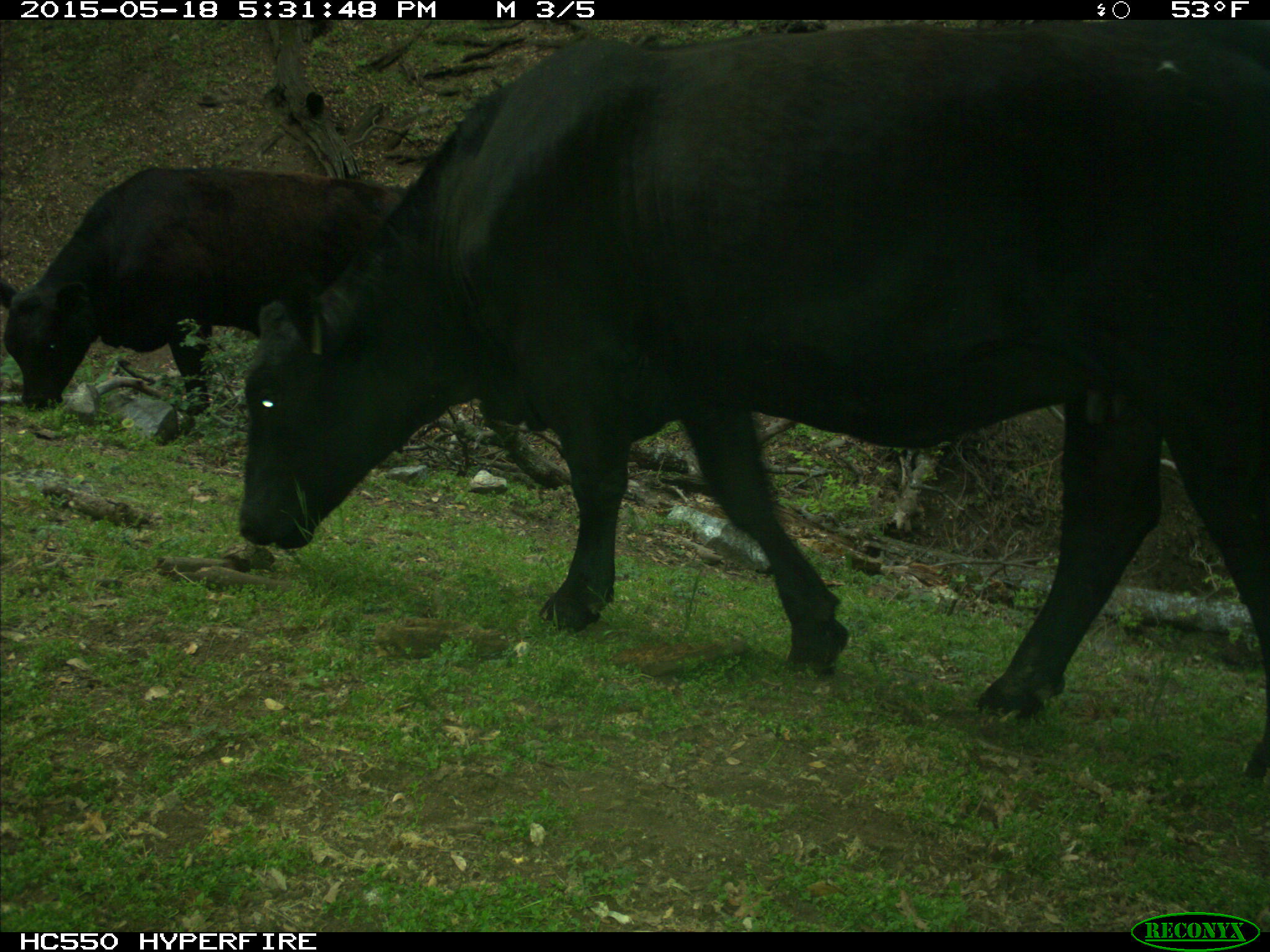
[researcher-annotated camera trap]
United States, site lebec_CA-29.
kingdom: Animalia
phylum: Chordata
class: Mammalia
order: Artiodactyla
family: Bovidae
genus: Bos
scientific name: Bos taurus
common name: domestic cow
Bos taurus (domestic cow).